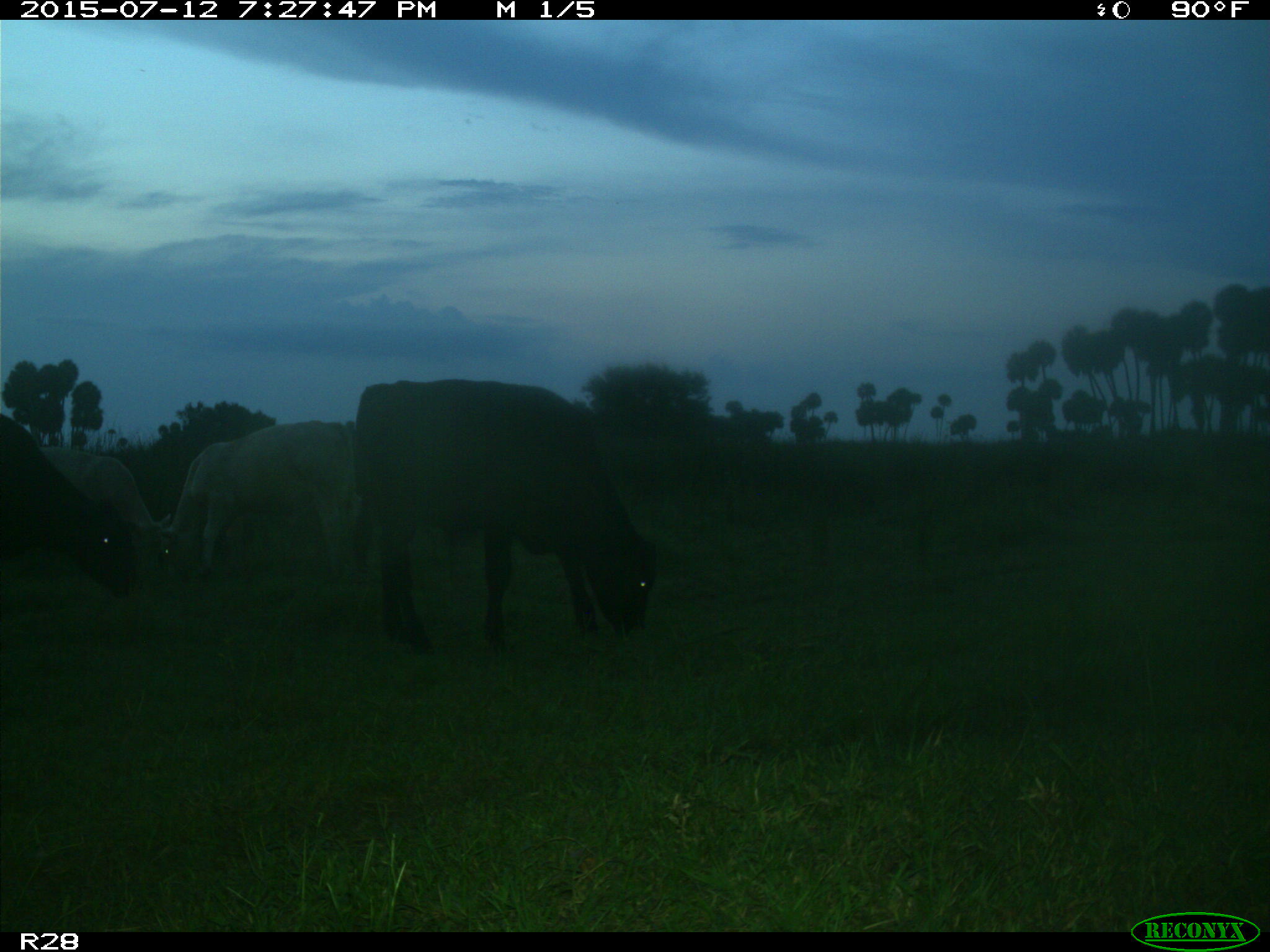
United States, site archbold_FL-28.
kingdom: Animalia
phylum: Chordata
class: Mammalia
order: Artiodactyla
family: Bovidae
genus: Bos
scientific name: Bos taurus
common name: domestic cow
Bos taurus (domestic cow).